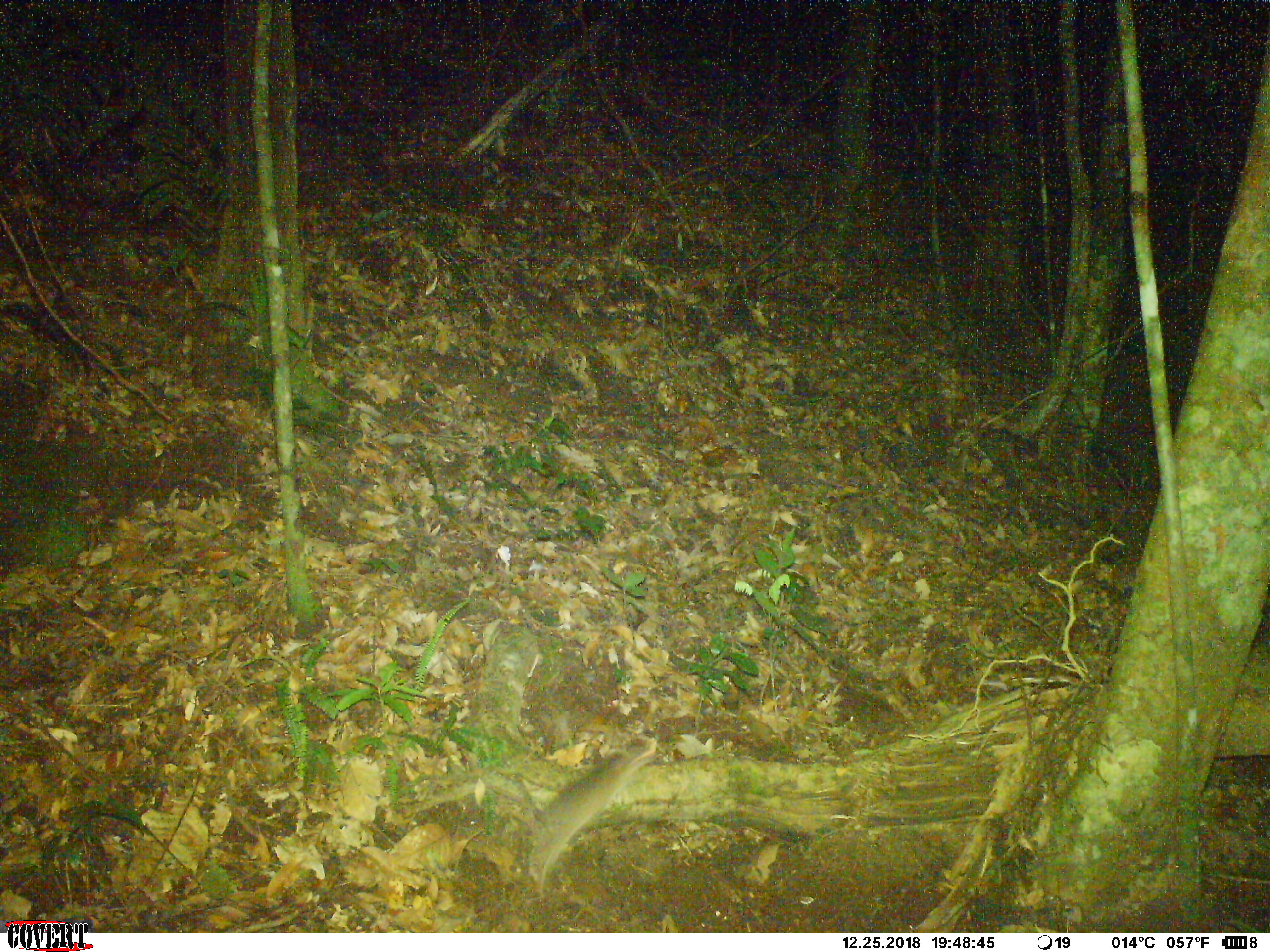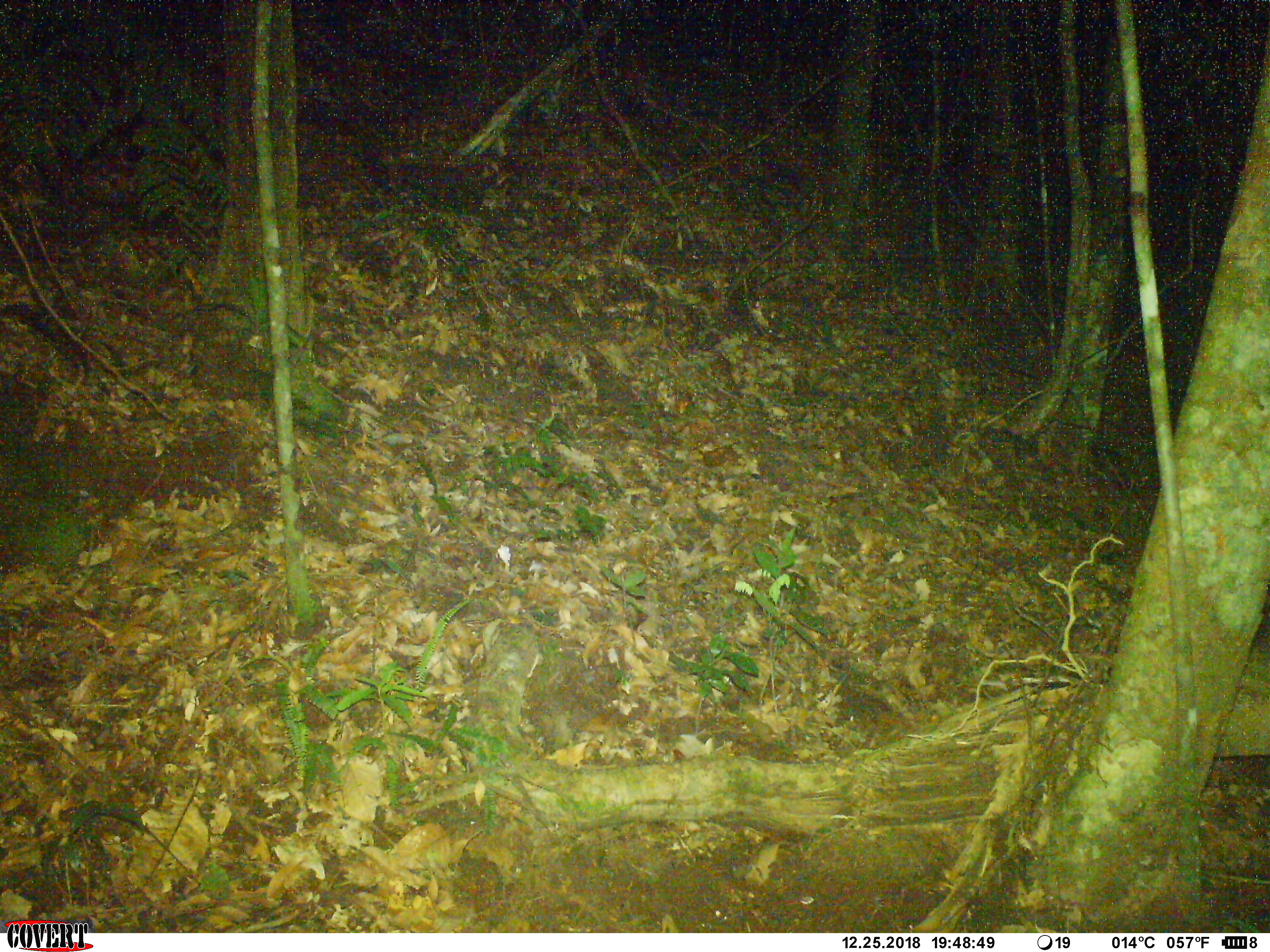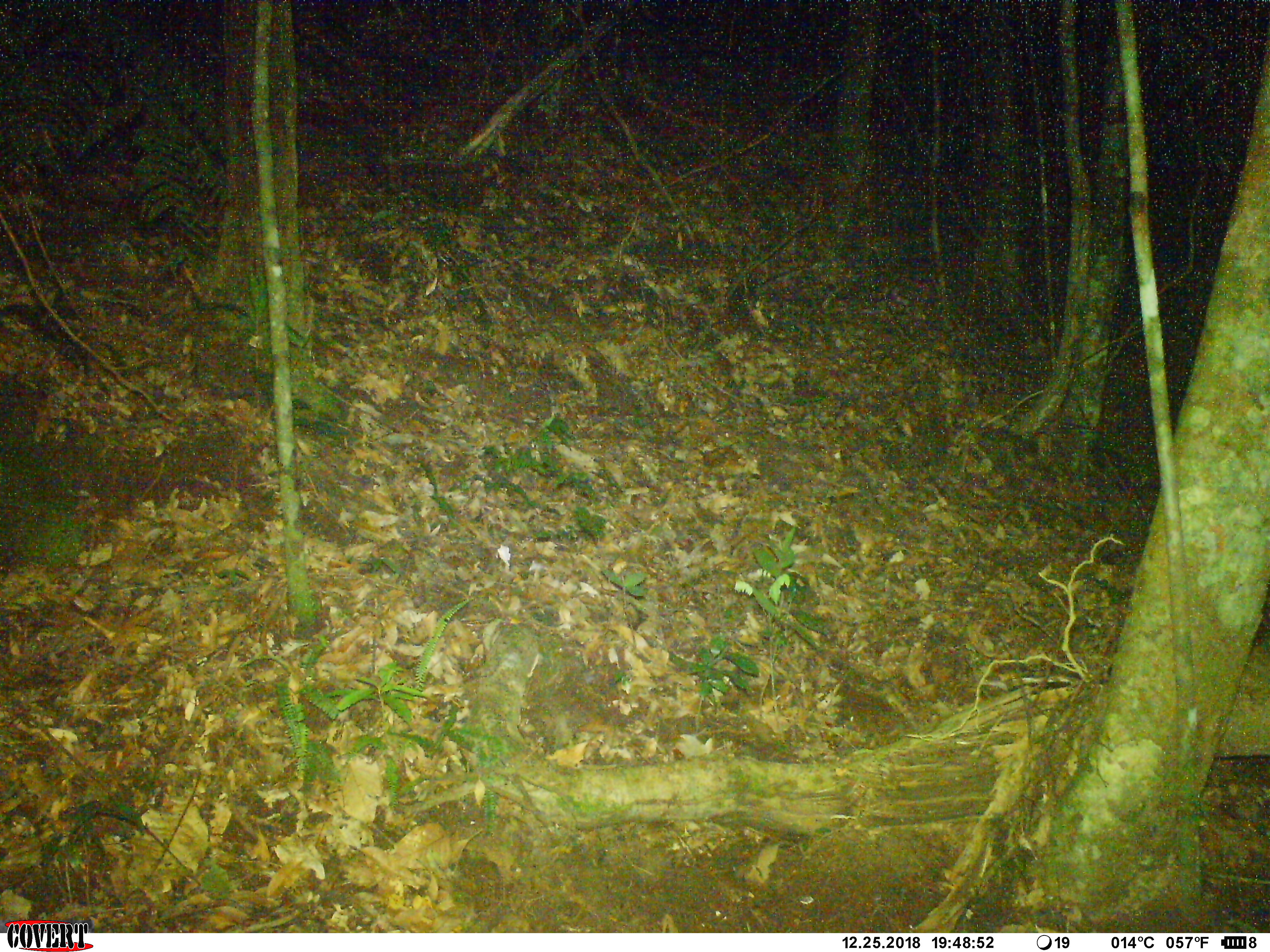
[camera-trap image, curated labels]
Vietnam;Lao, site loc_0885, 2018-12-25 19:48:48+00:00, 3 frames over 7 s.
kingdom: Animalia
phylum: Chordata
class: Mammalia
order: Rodentia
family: Muridae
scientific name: Muridae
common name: old-world mice and rats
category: unidentified murid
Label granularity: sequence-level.